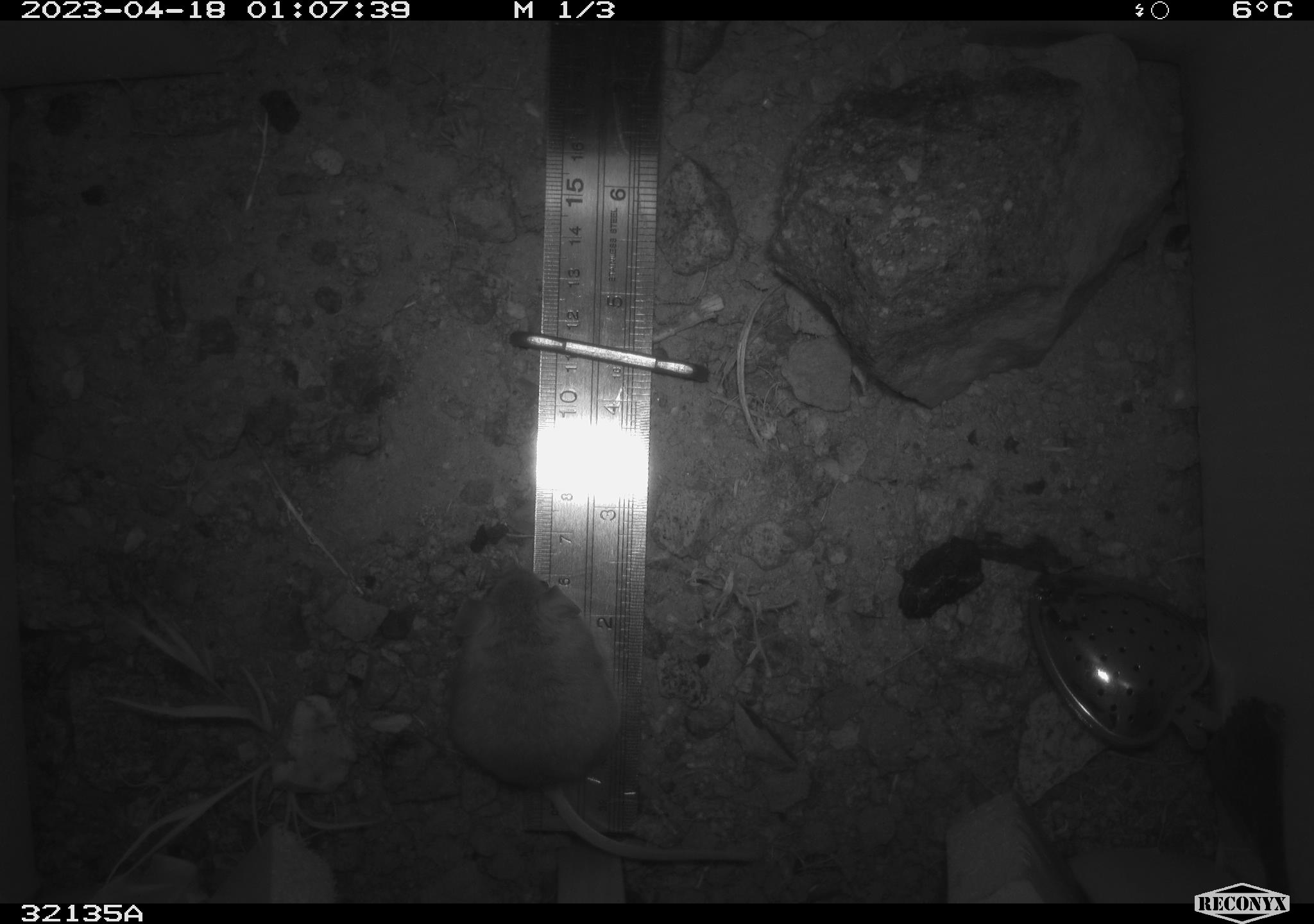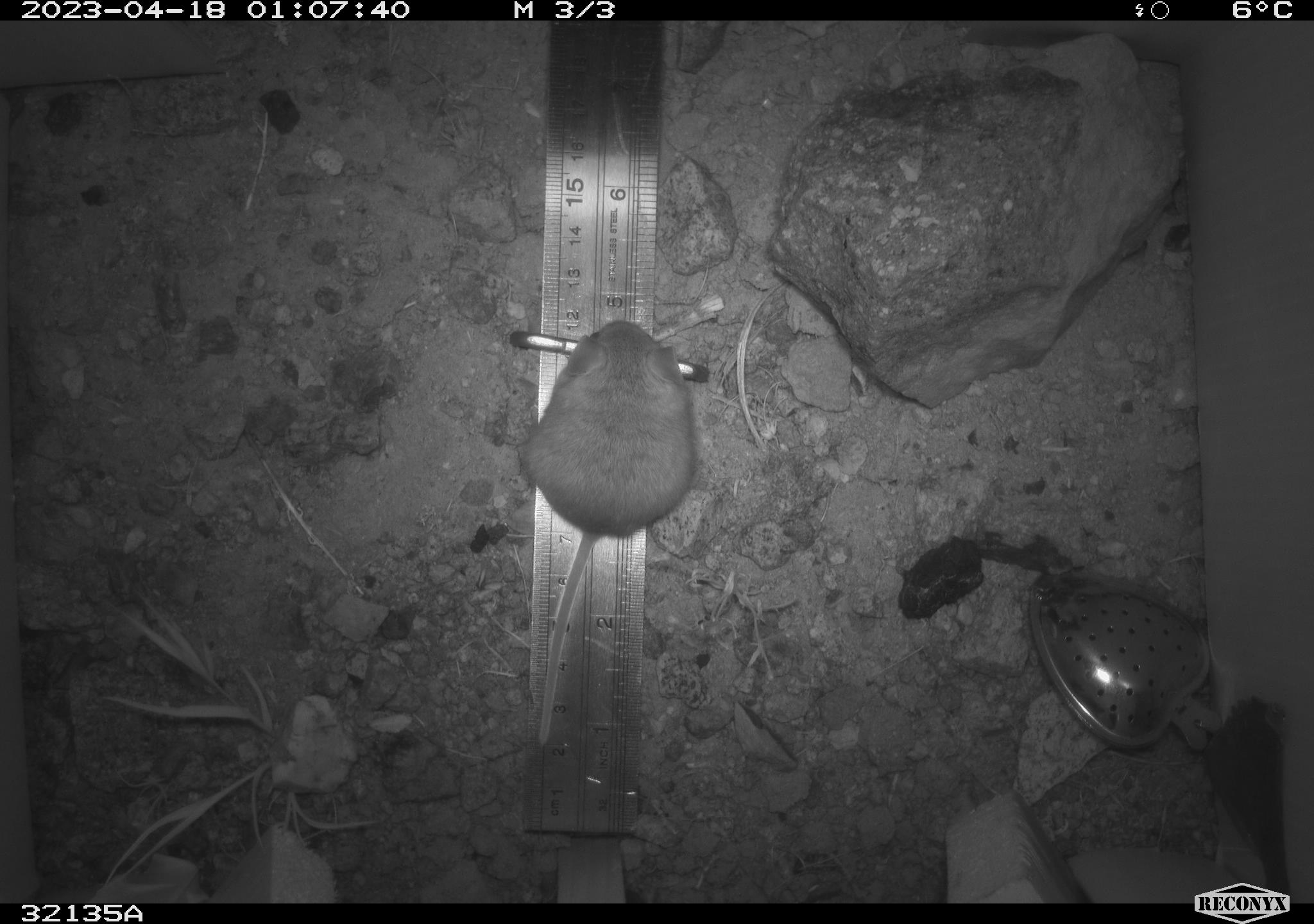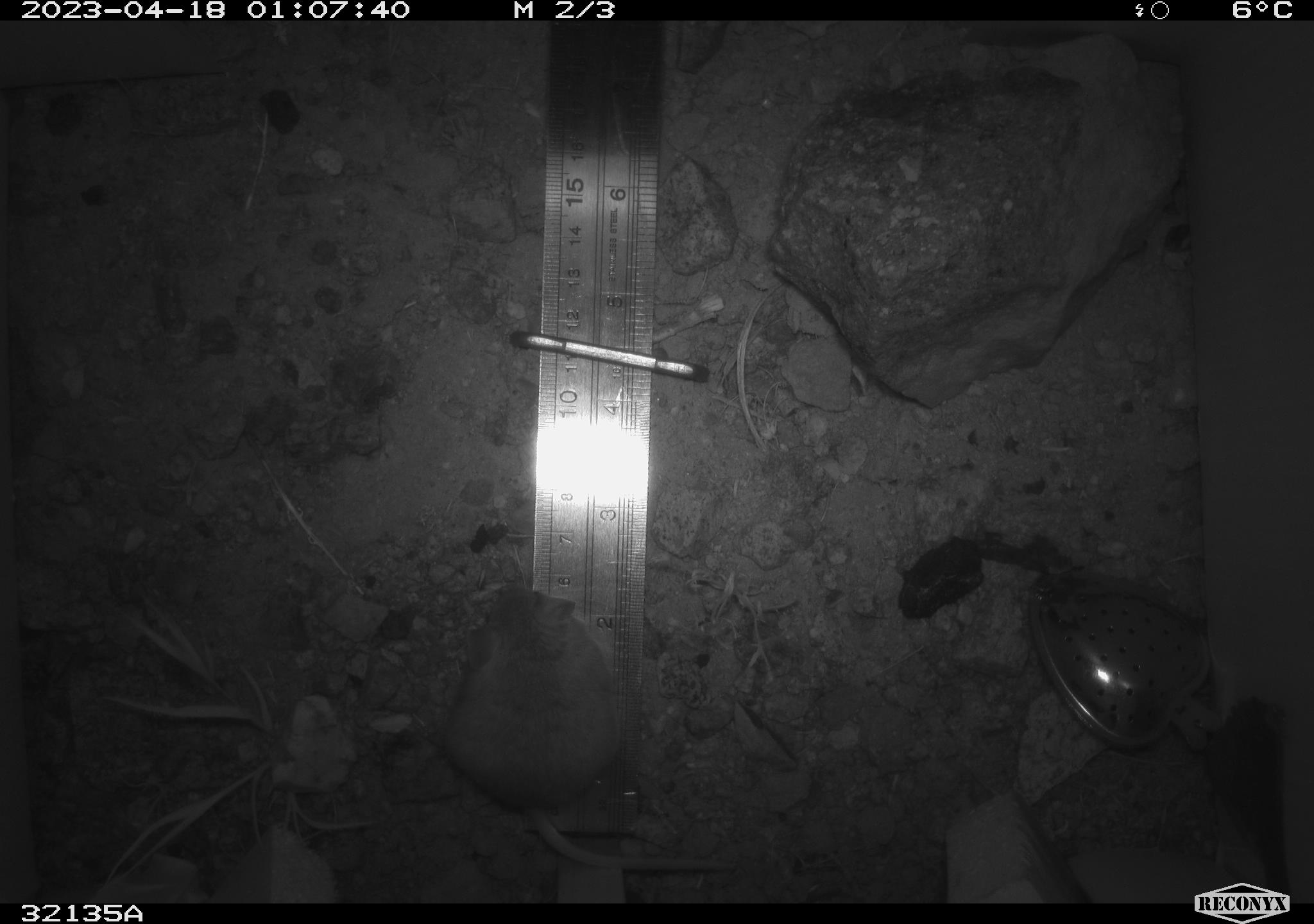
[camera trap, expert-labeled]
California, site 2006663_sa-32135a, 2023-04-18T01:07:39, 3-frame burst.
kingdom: Animalia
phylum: Chordata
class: Mammalia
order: Rodentia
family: Heteromyidae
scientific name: Heteromyidae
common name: kangaroo rats and pocket mice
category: heteromyidae family